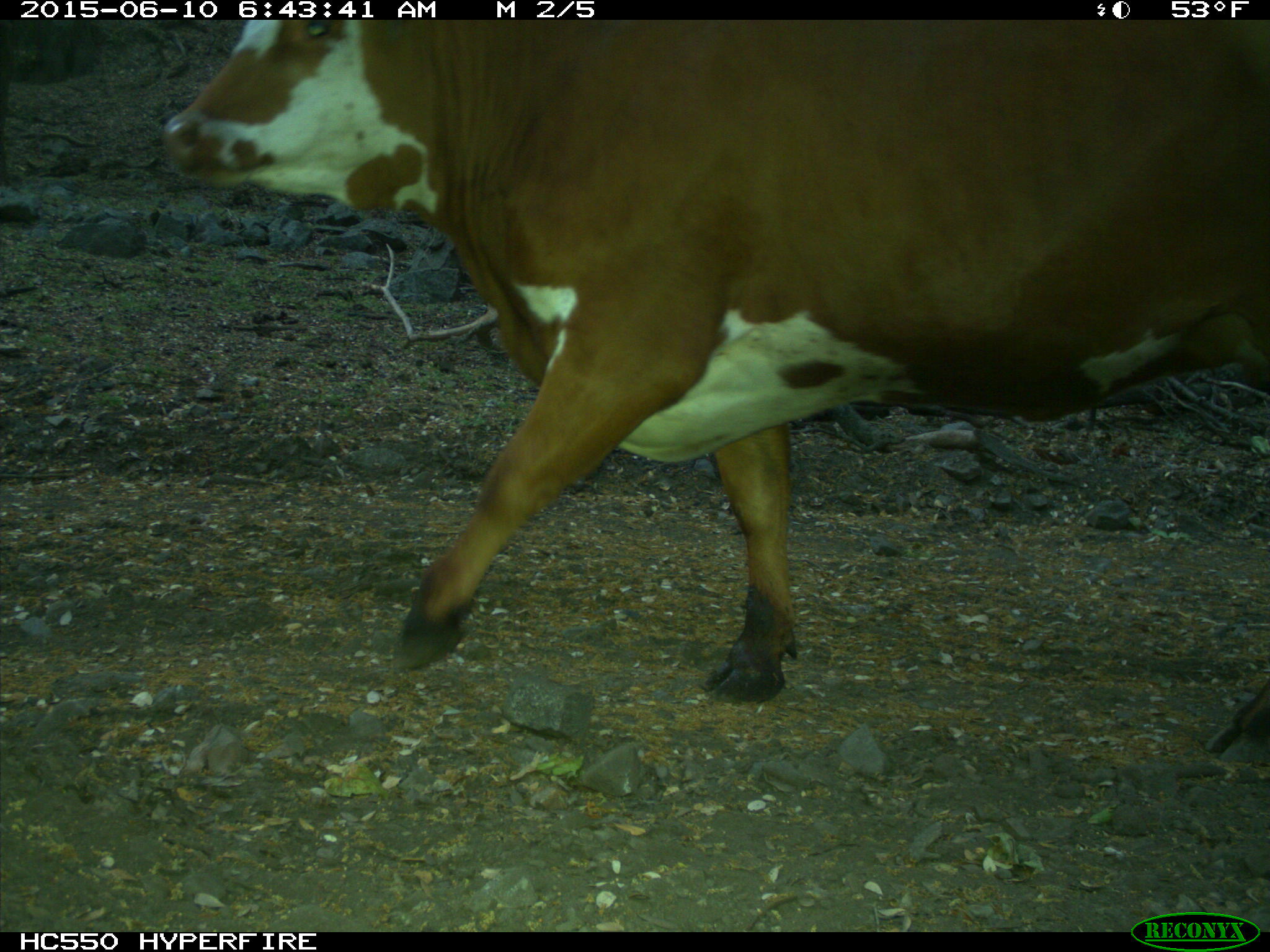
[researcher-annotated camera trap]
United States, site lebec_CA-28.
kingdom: Animalia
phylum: Chordata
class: Mammalia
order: Artiodactyla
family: Bovidae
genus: Bos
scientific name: Bos taurus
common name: domestic cow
Bos taurus (domestic cow).